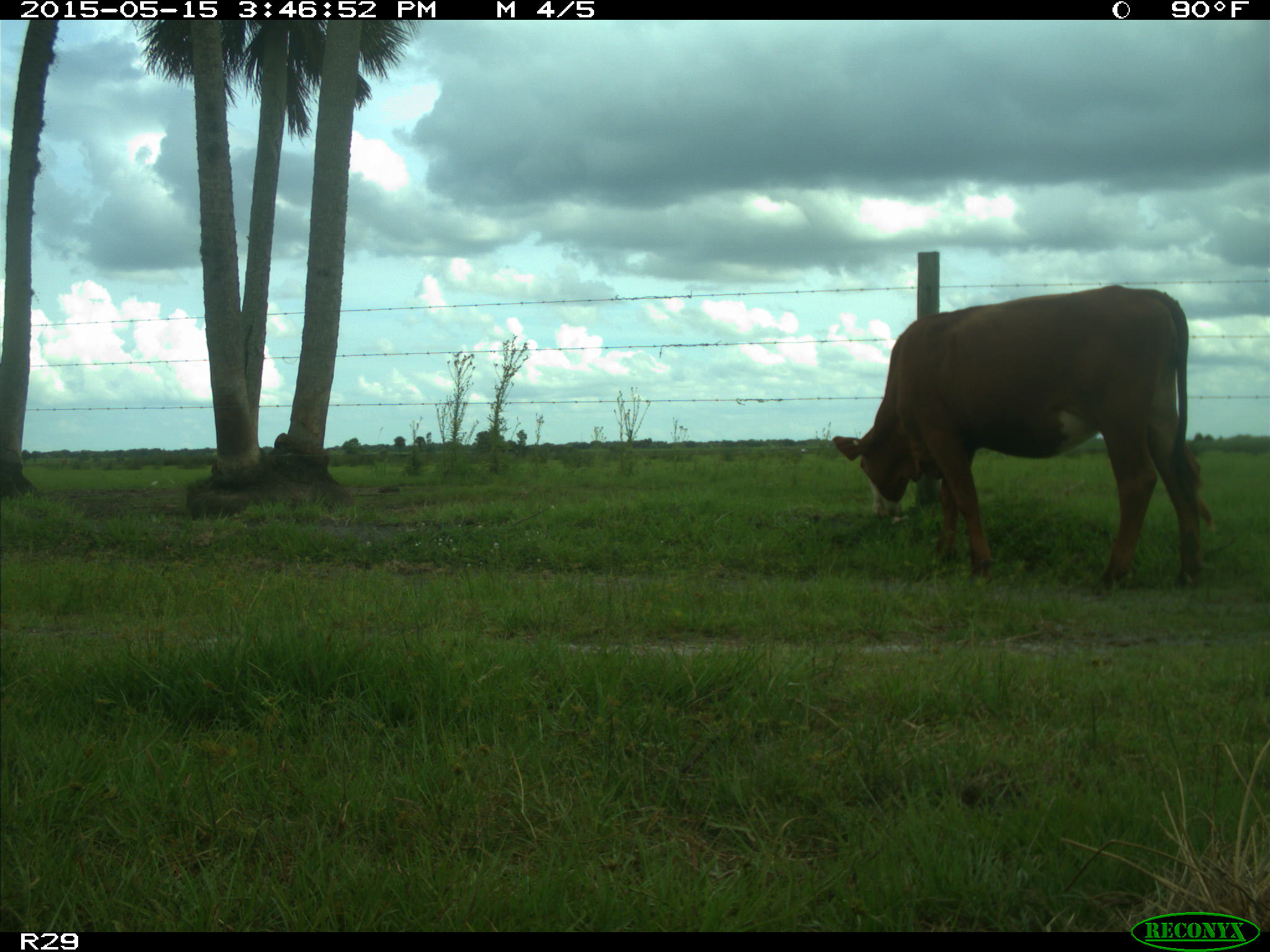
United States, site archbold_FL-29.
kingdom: Animalia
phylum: Chordata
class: Mammalia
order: Artiodactyla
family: Bovidae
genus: Bos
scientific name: Bos taurus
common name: domestic cow